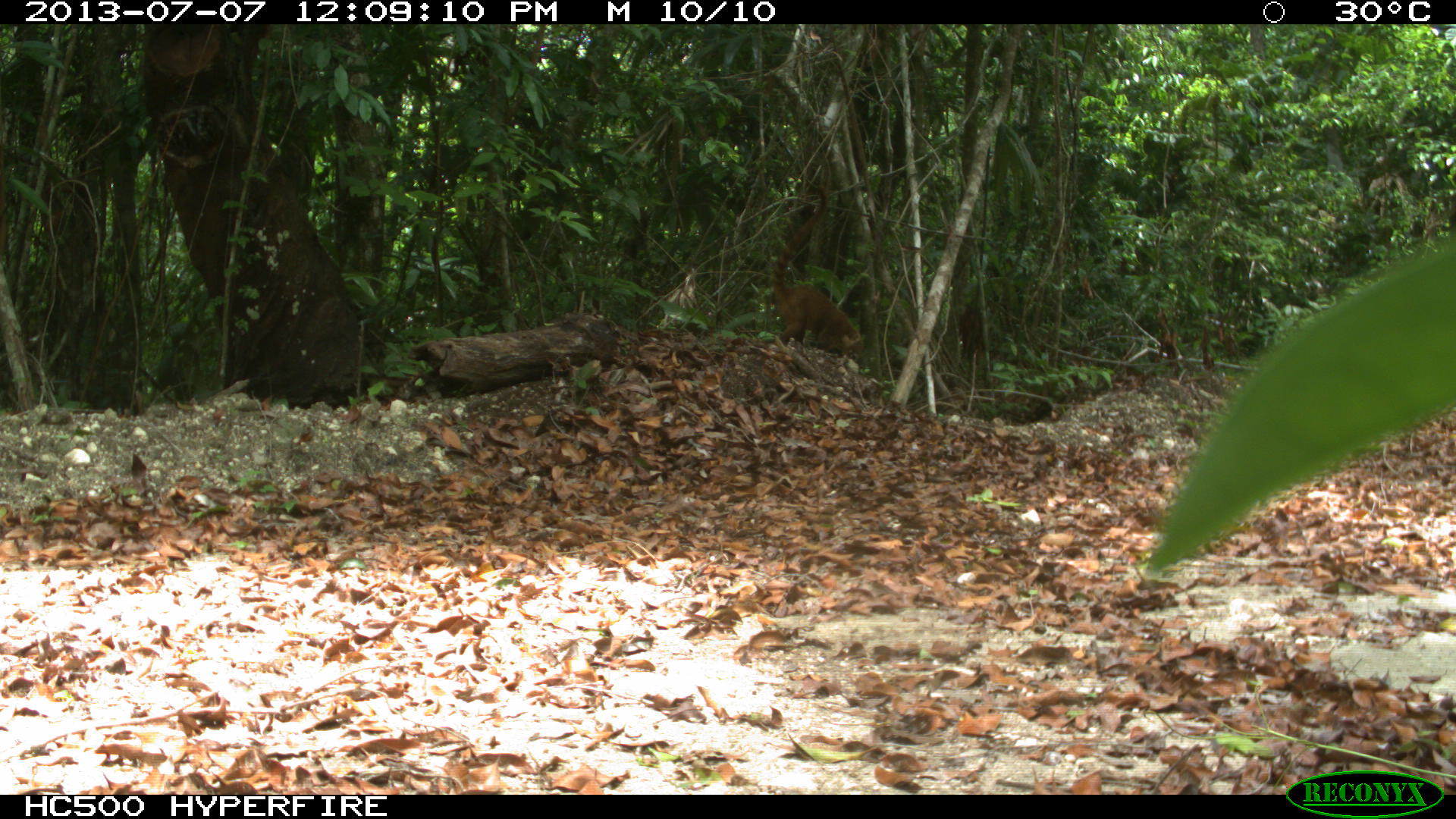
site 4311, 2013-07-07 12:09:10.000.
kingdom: Animalia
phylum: Chordata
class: Mammalia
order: Carnivora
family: Procyonidae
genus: Nasua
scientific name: Nasua narica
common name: white-nosed coati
Nasua narica (white-nosed coati), count 1, sex female.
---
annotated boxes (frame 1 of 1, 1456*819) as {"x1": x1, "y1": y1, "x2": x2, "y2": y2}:
nasua narica: {"x1": 772, "y1": 182, "x2": 864, "y2": 359}